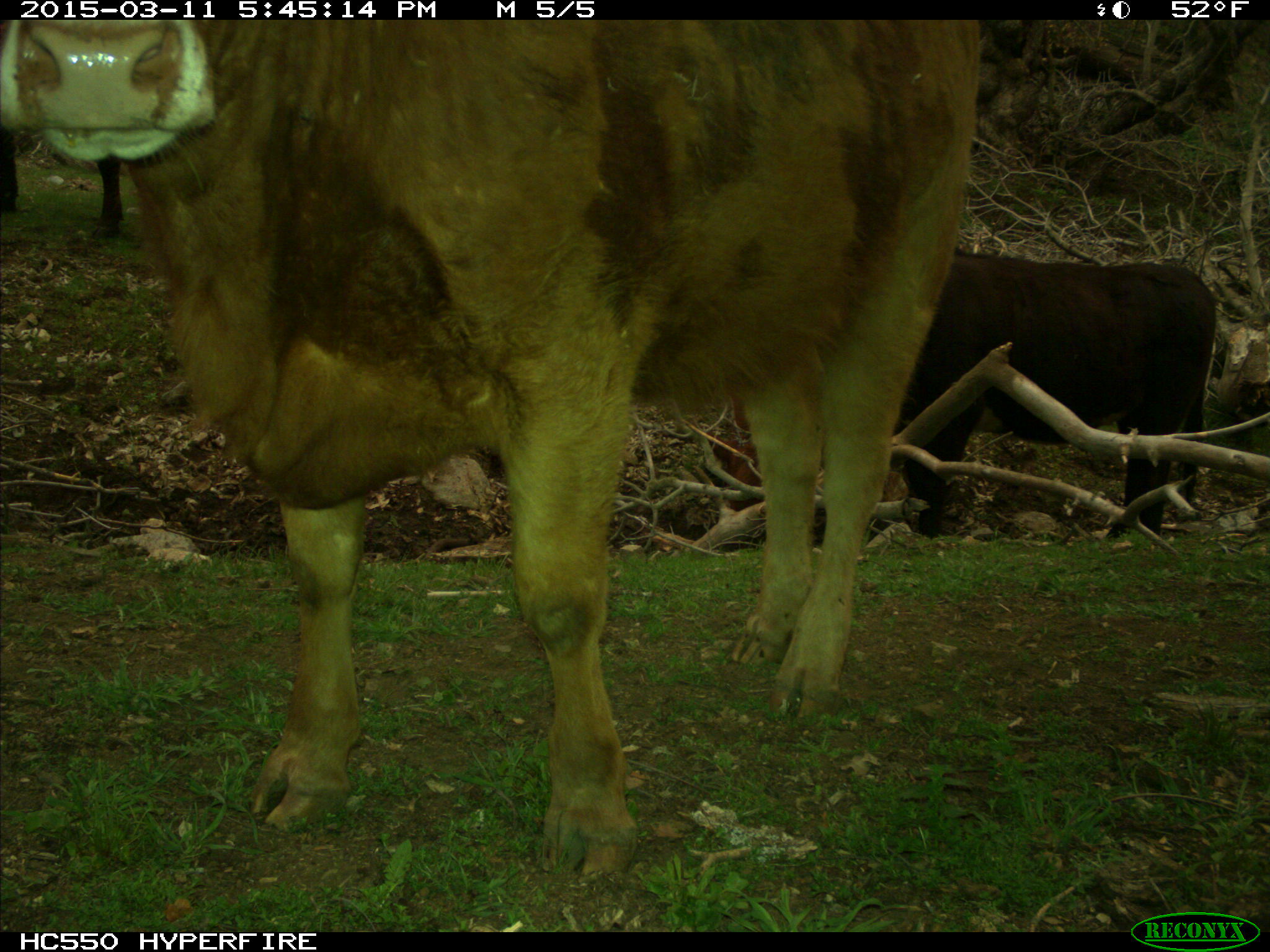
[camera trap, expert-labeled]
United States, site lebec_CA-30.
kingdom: Animalia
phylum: Chordata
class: Mammalia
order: Artiodactyla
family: Bovidae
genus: Bos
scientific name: Bos taurus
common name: domestic cow